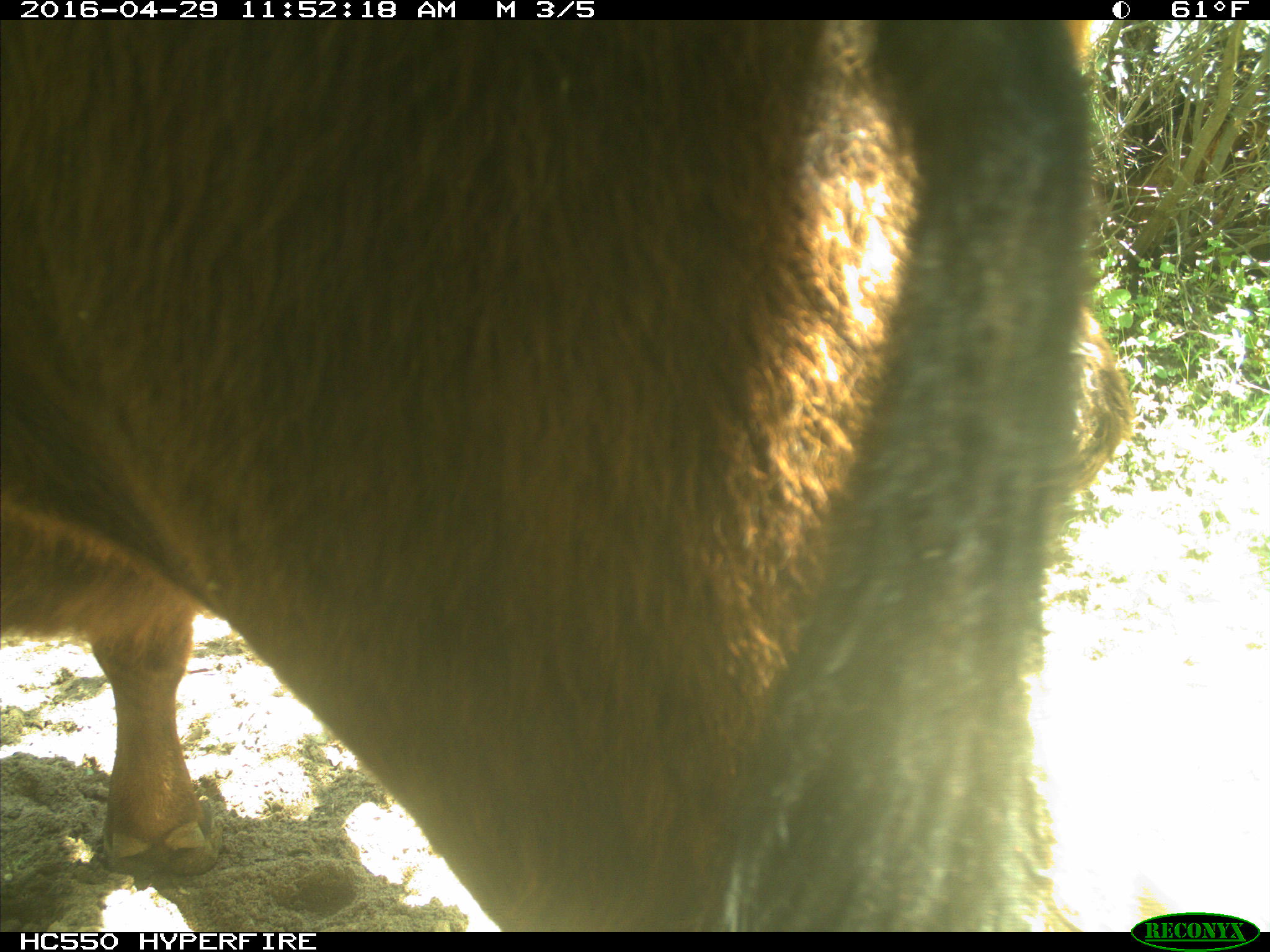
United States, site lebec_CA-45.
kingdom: Animalia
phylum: Chordata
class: Mammalia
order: Artiodactyla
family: Bovidae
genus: Bos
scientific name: Bos taurus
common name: domestic cow